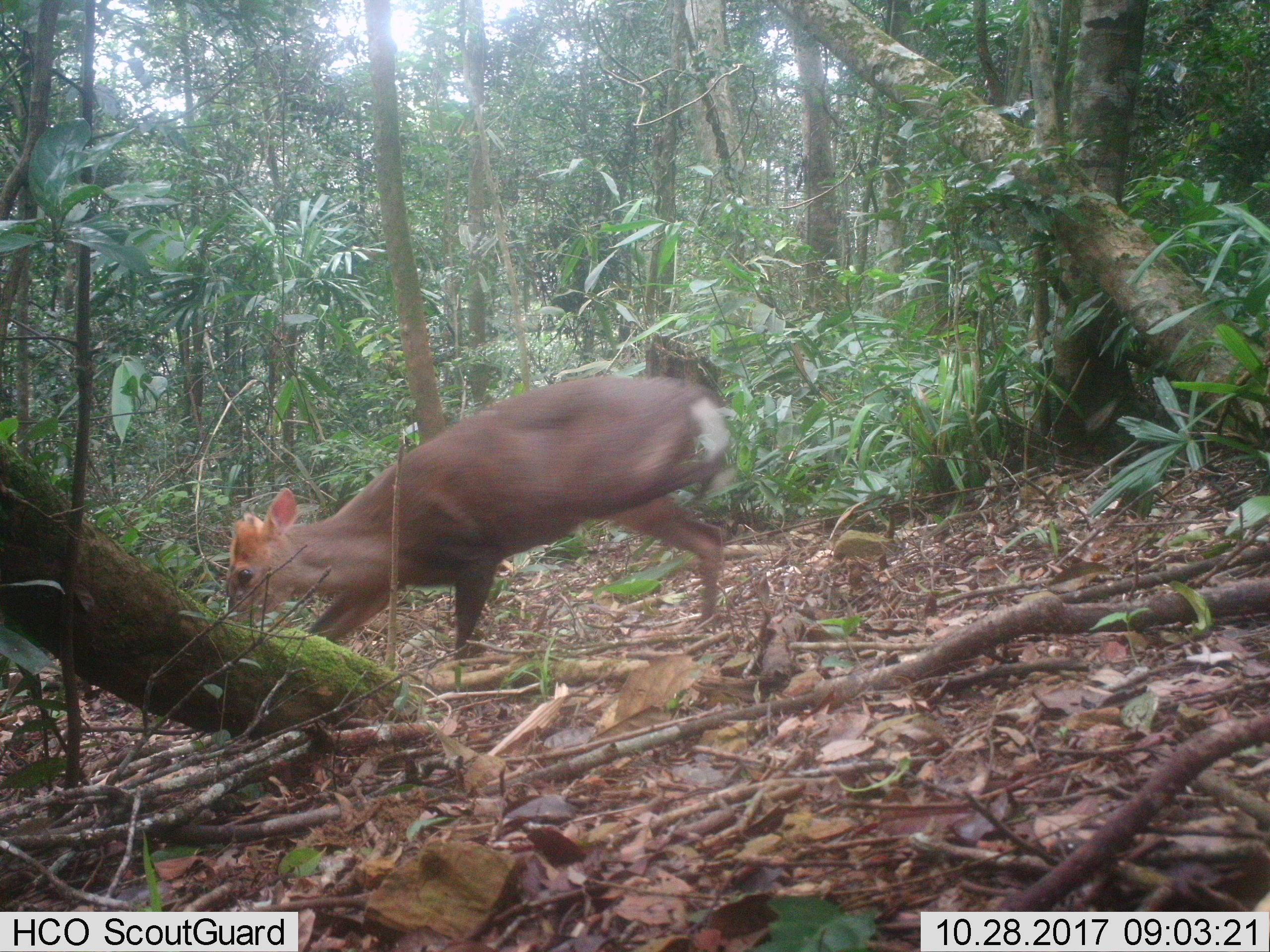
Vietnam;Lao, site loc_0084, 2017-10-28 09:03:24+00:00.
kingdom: Animalia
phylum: Chordata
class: Mammalia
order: Artiodactyla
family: Cervidae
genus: Muntiacus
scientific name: Muntiacus rooseveltorum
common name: roosevelt's muntjac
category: roosevelts muntjac group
Roosevelts muntjac group (roosevelt's muntjac) (Muntiacus rooseveltorum). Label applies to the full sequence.